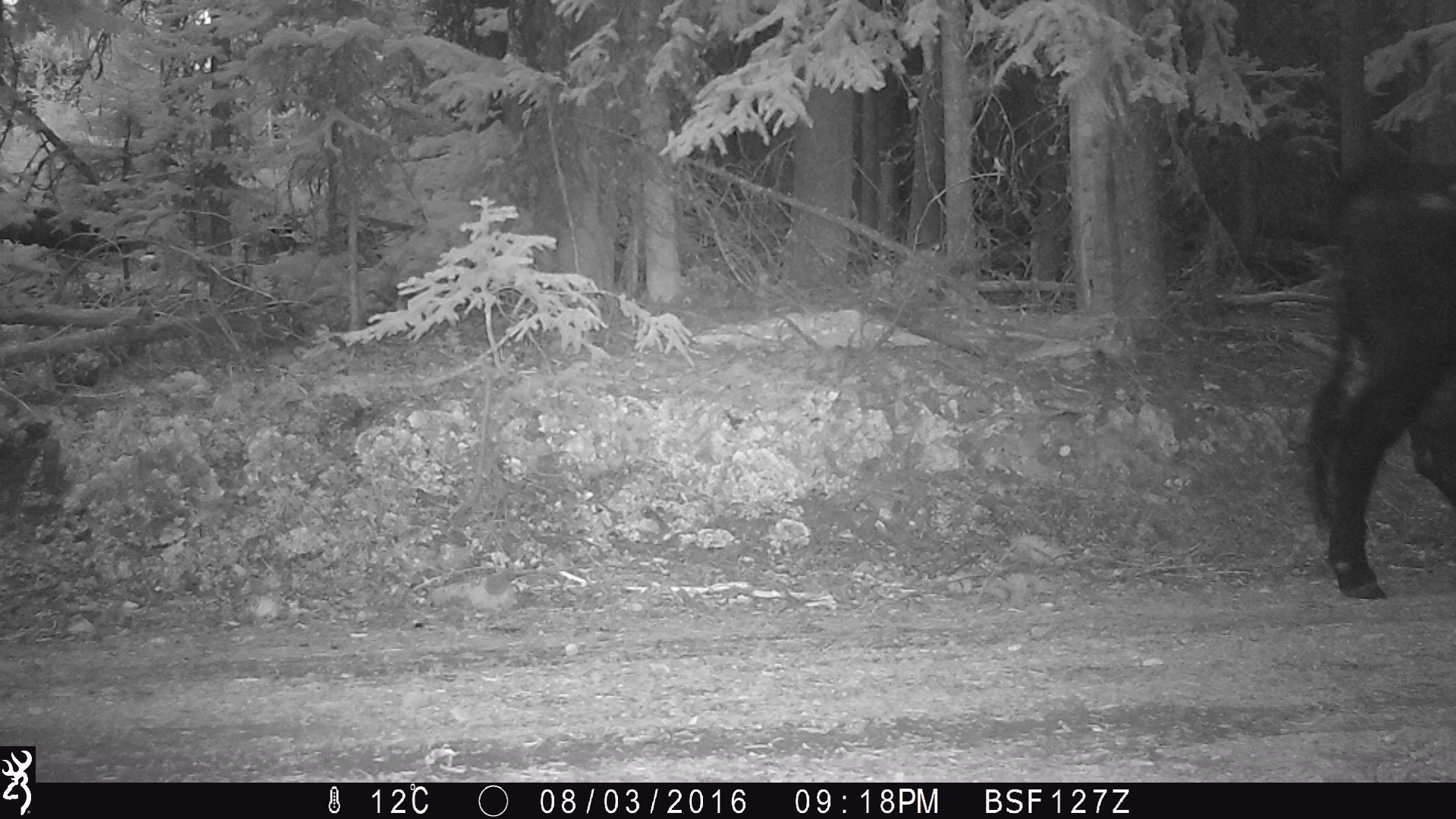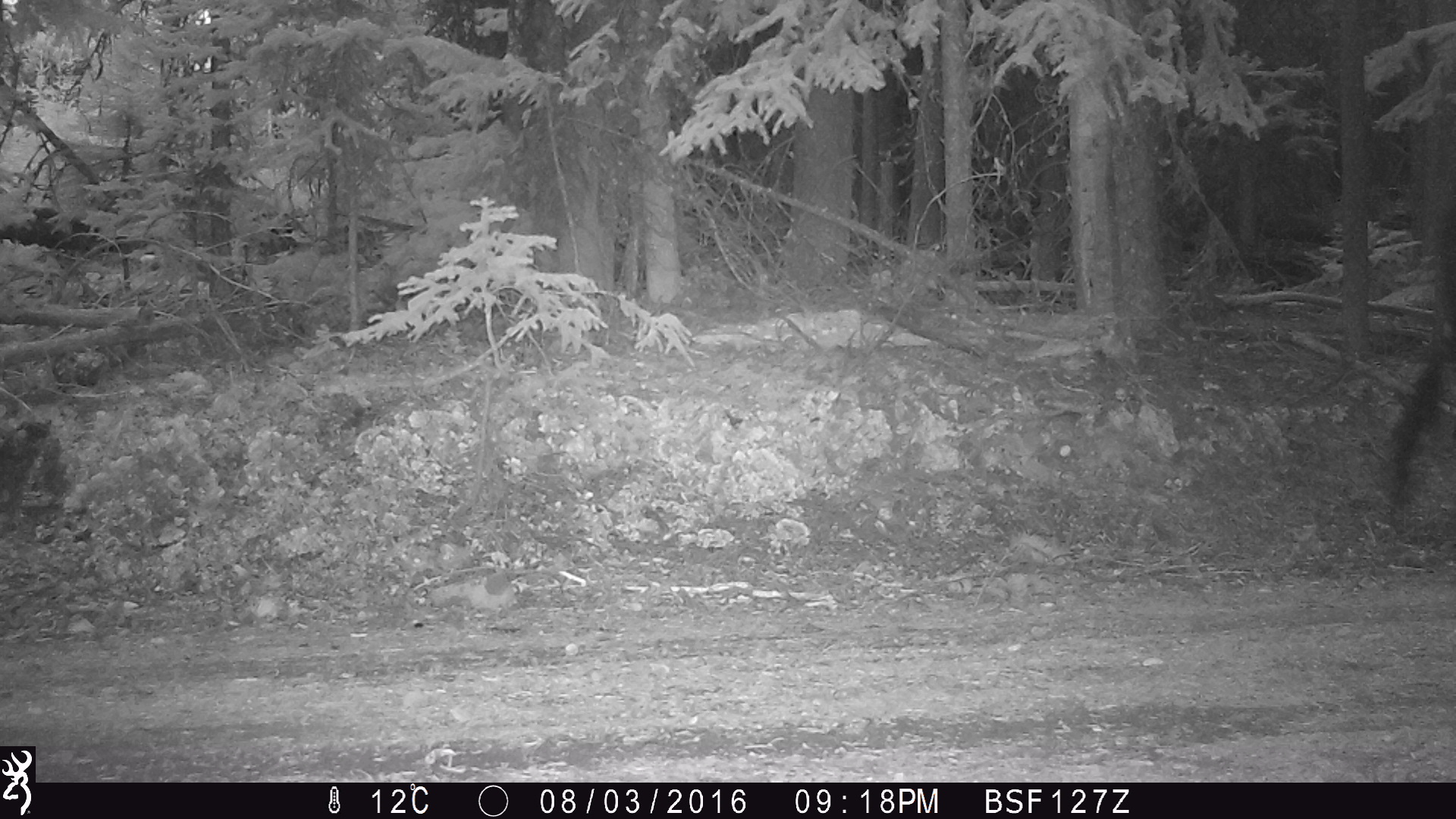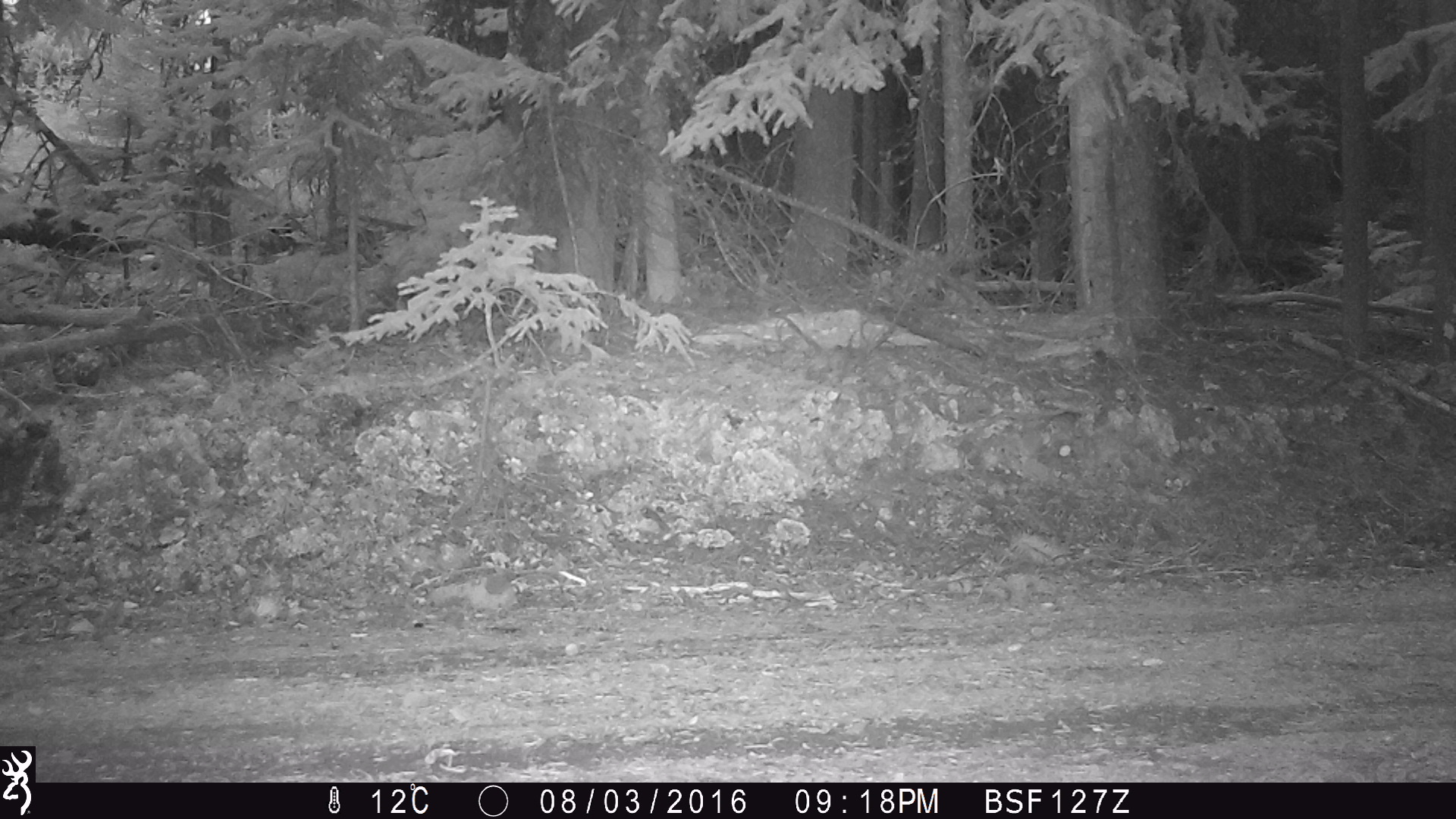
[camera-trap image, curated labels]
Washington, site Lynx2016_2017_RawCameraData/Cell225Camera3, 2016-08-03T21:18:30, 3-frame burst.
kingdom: Animalia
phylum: Chordata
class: Mammalia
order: Artiodactyla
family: Bovidae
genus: Bos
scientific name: Bos taurus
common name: domestic cattle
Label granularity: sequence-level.